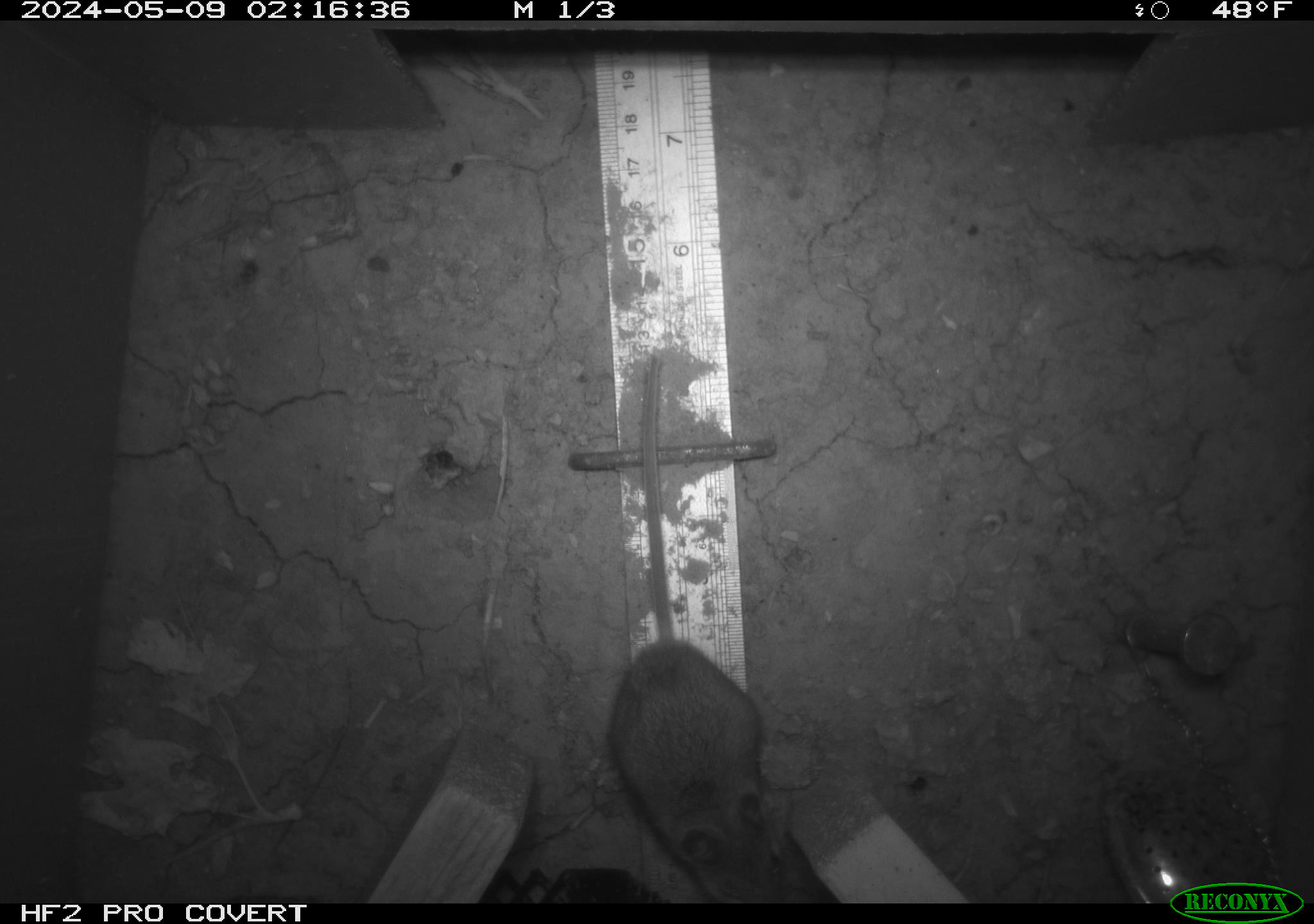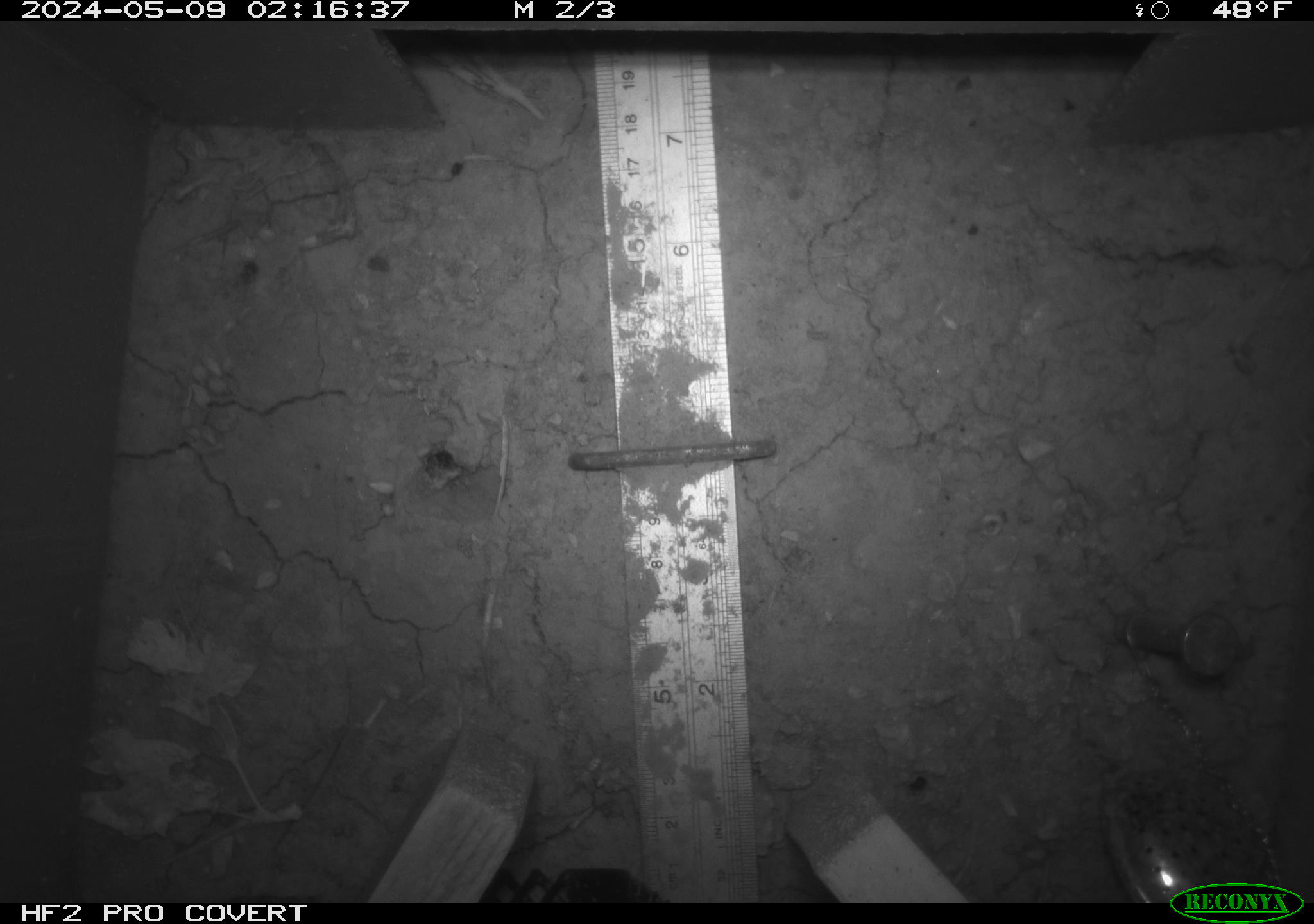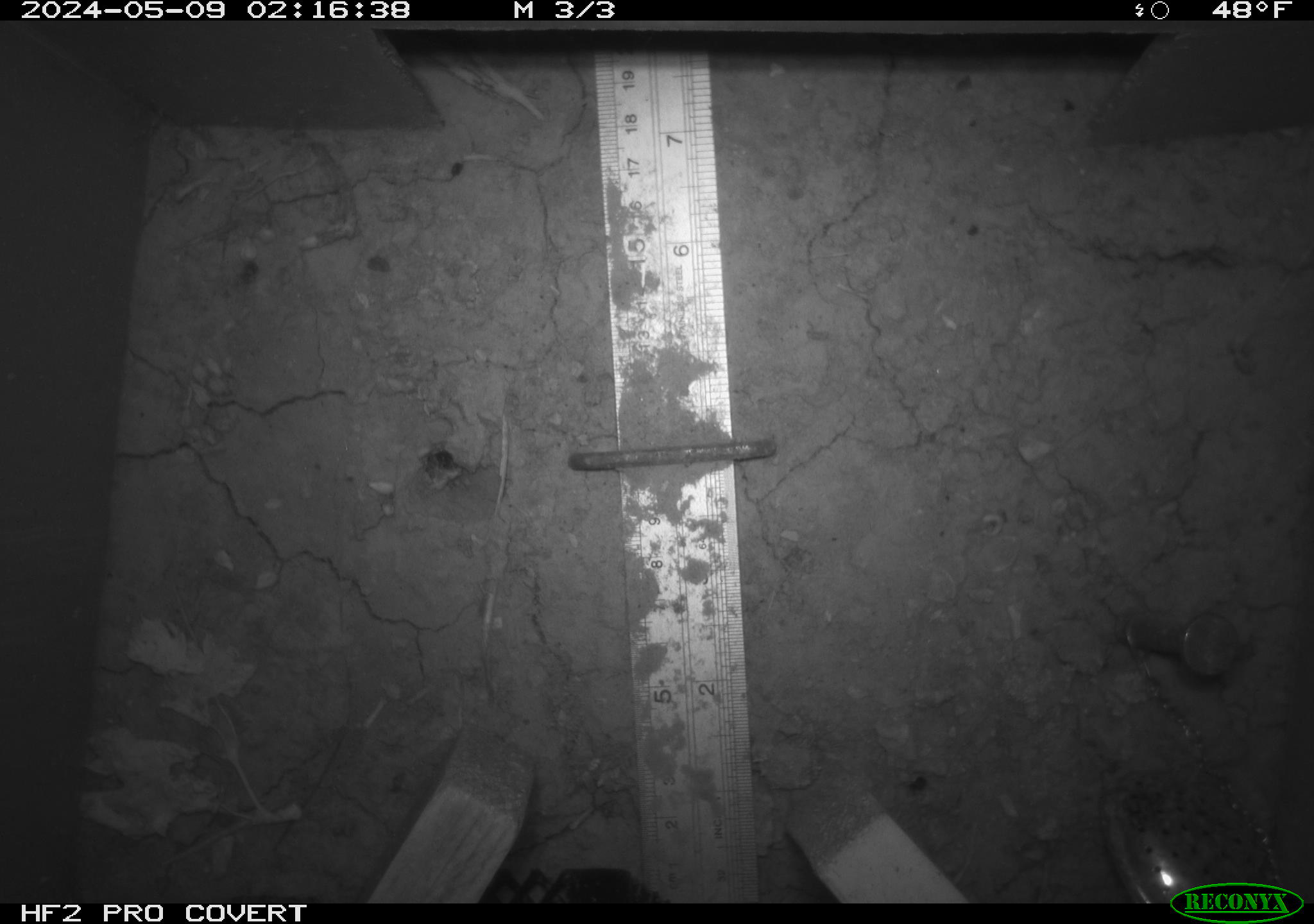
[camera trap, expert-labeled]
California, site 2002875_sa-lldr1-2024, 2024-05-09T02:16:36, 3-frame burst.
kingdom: Animalia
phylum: Chordata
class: Mammalia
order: Rodentia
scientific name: Rodentia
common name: mouse species